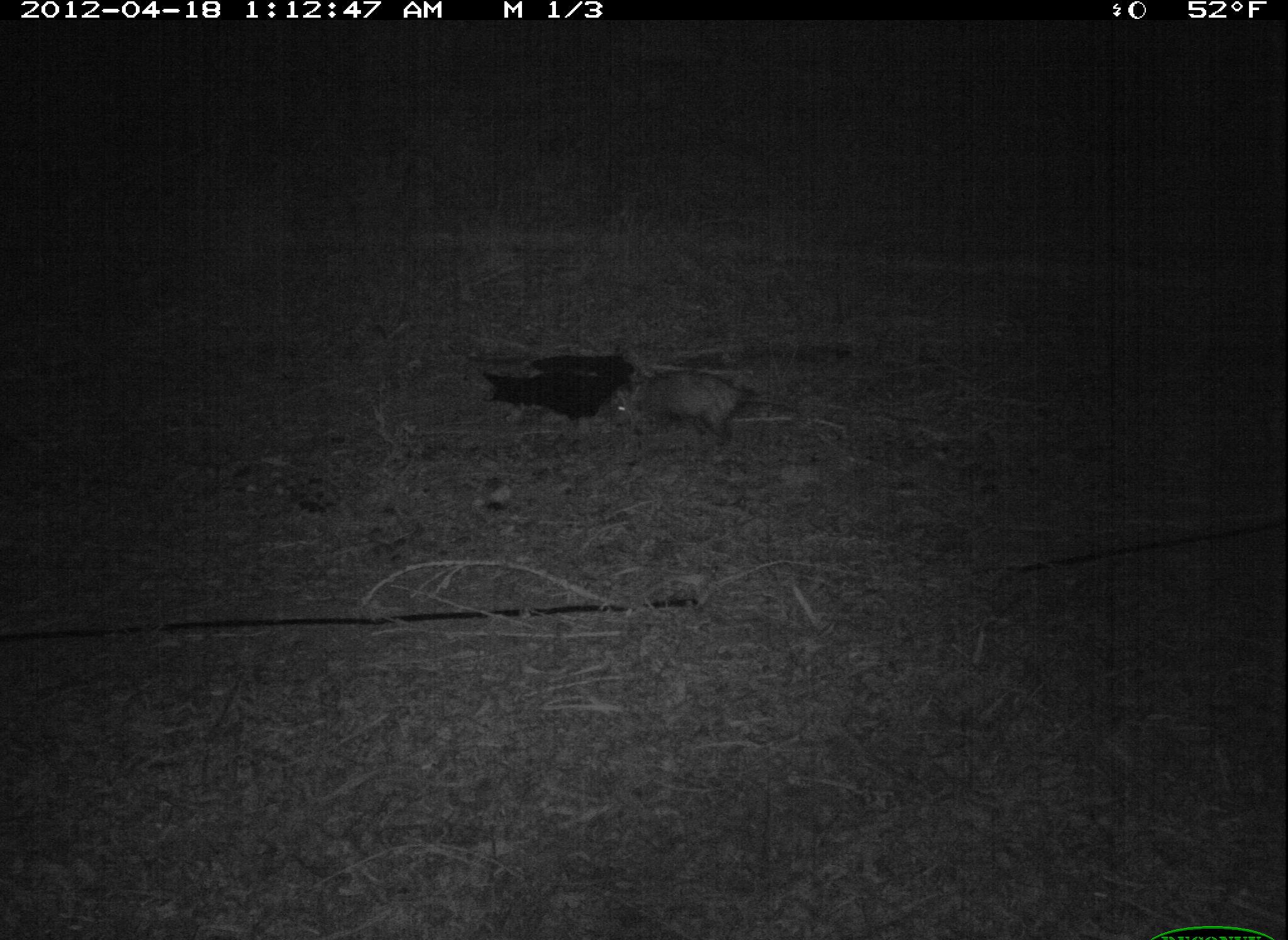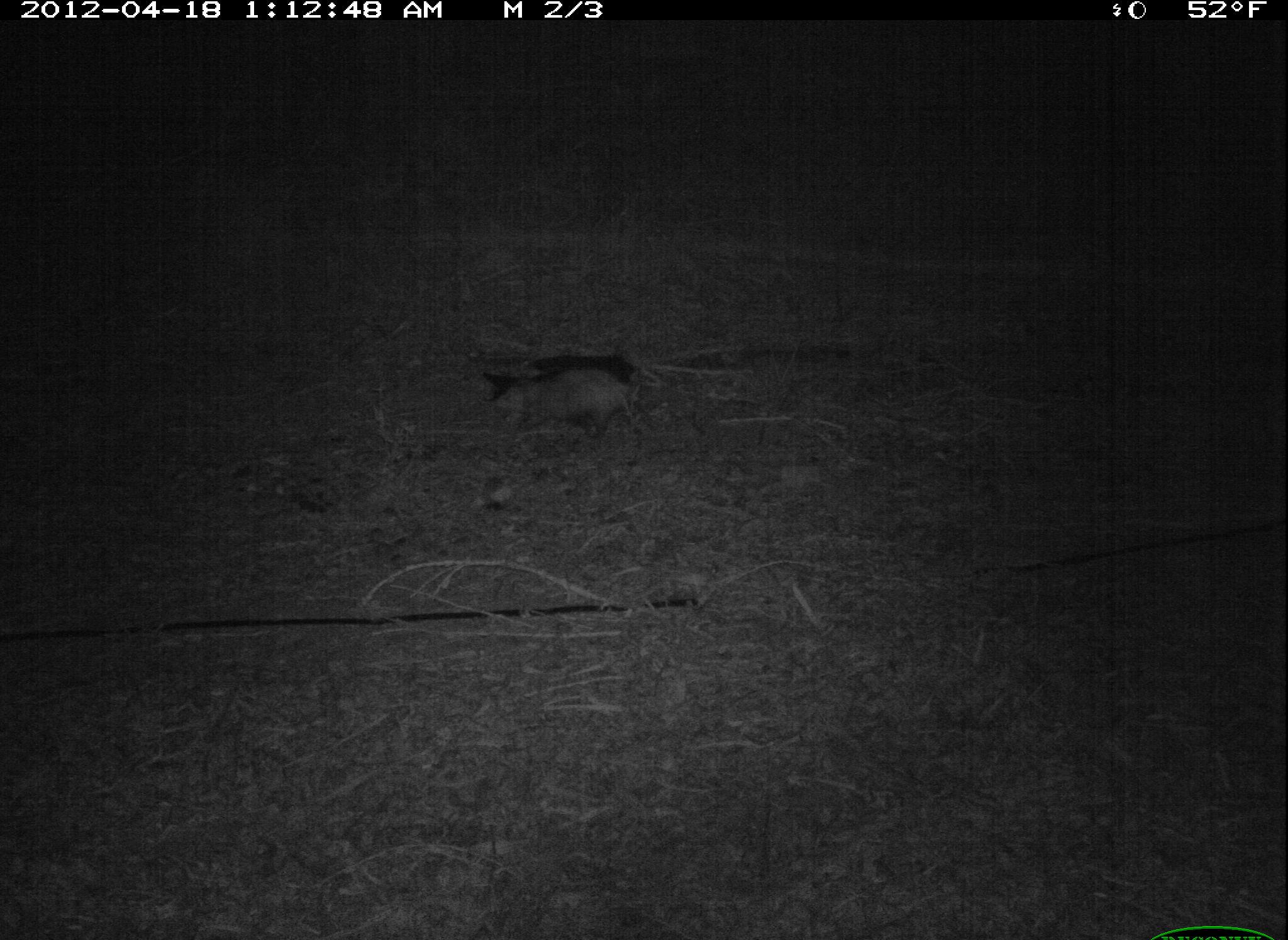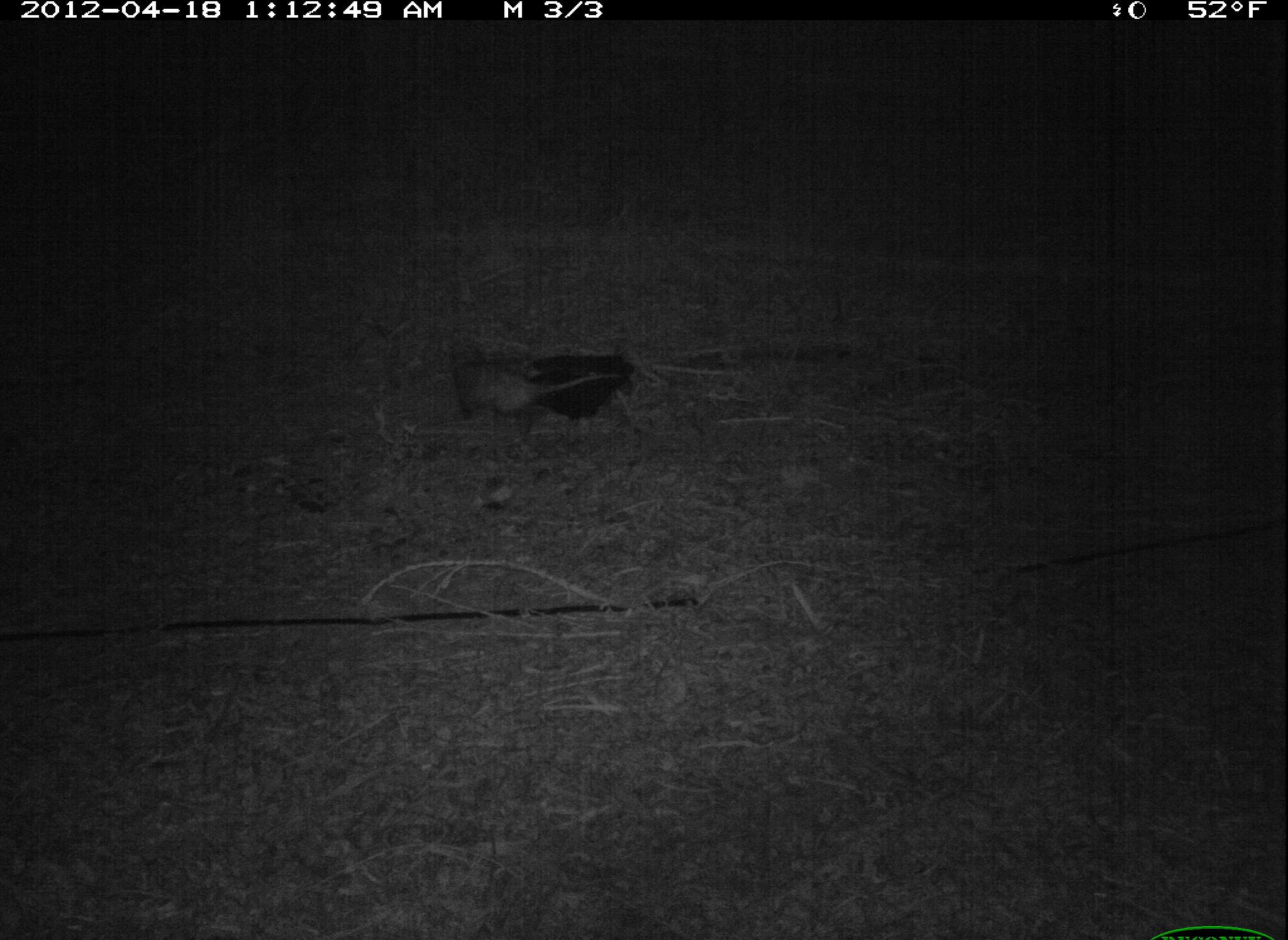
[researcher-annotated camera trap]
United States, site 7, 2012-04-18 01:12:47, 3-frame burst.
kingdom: Animalia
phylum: Chordata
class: Mammalia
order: Didelphimorphia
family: Didelphidae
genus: Didelphis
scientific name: Didelphis virginiana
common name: virginia opossum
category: opossum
Opossum (virginia opossum) (Didelphis virginiana).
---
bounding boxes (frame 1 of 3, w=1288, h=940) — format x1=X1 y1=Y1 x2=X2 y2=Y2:
opossum: x1=596 y1=364 x2=799 y2=456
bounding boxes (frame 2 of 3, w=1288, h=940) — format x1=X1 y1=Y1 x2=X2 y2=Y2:
opossum: x1=464 y1=341 x2=679 y2=457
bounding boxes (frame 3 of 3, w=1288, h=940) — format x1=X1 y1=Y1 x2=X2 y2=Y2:
opossum: x1=407 y1=333 x2=644 y2=451